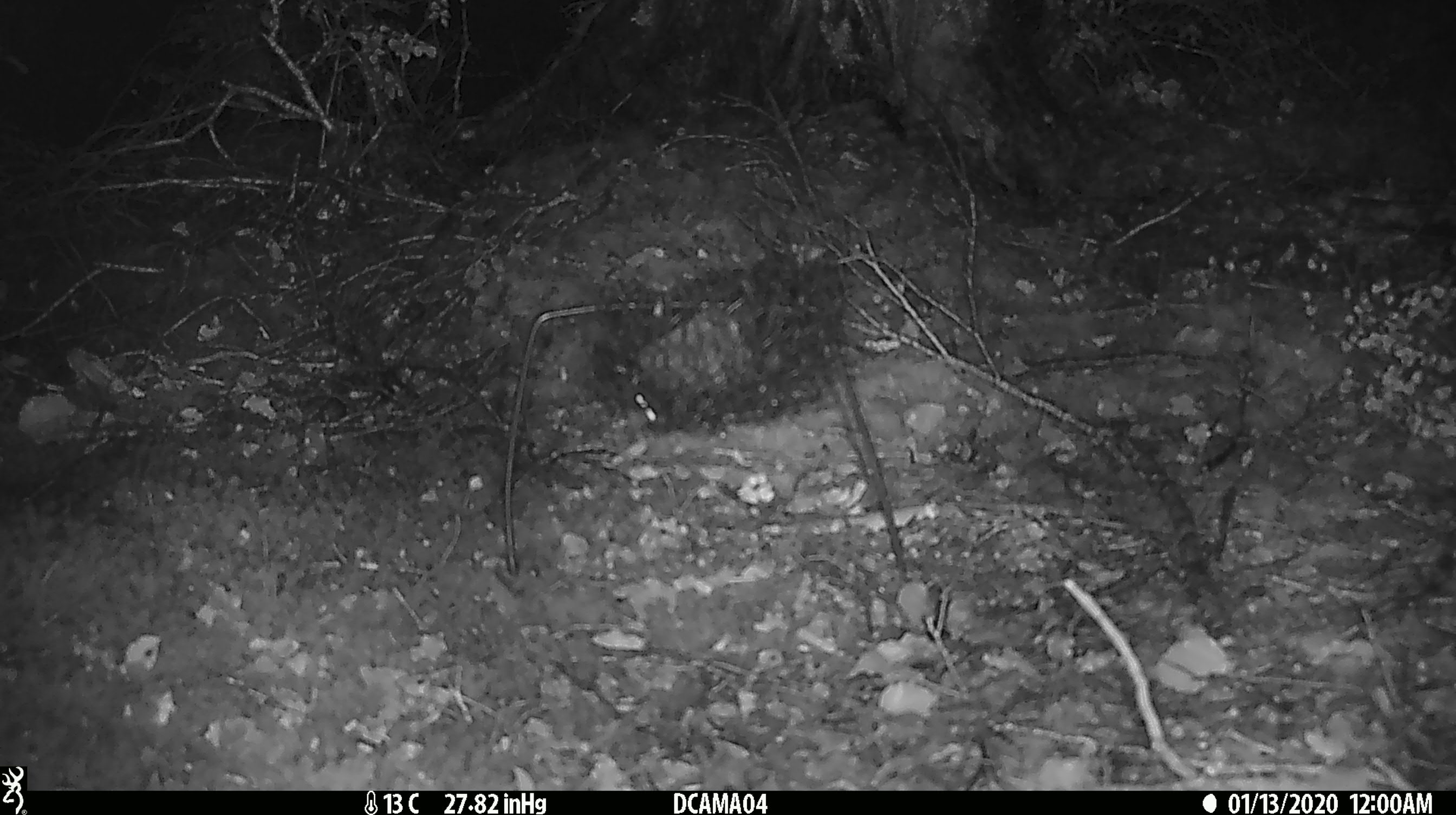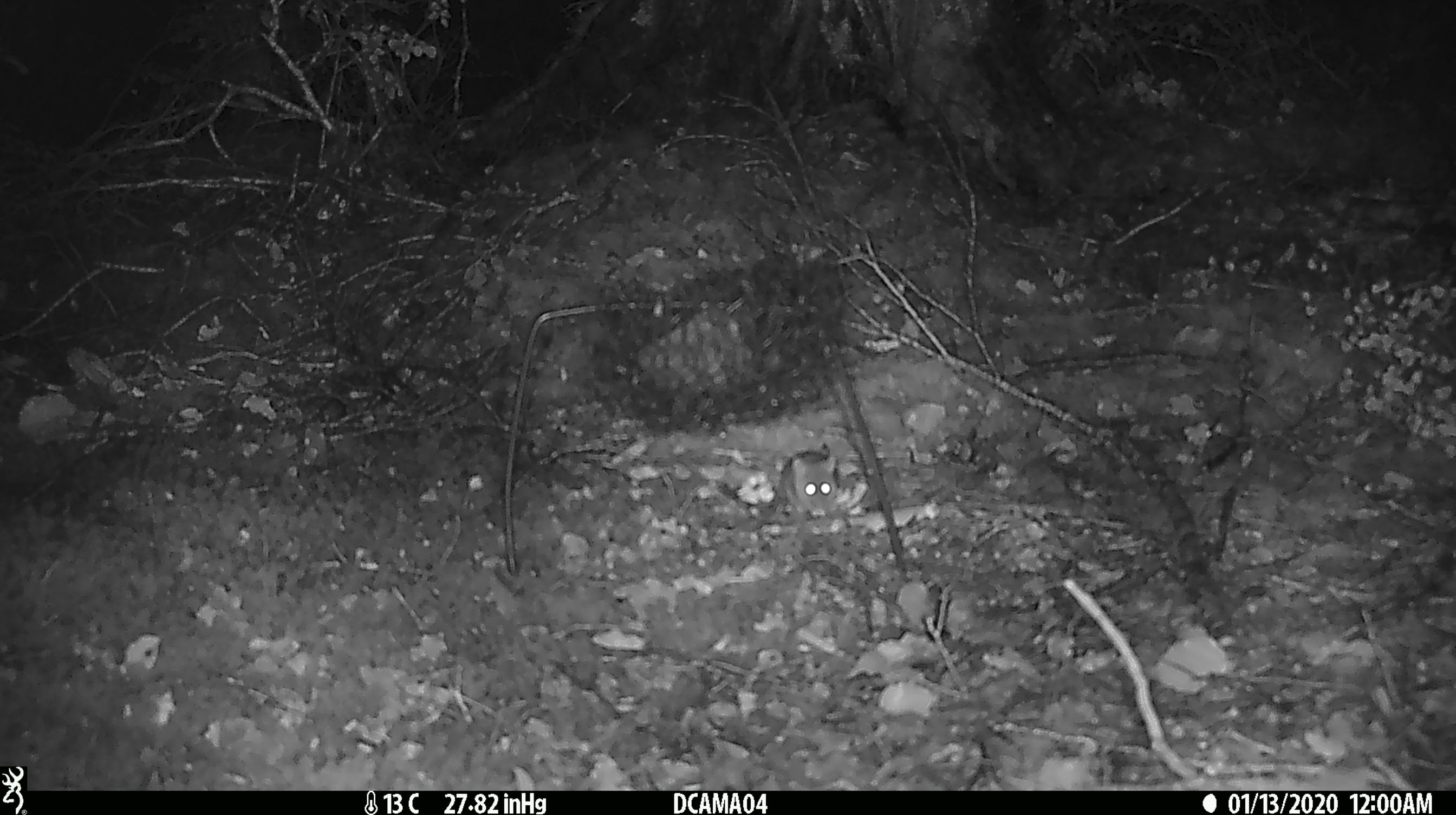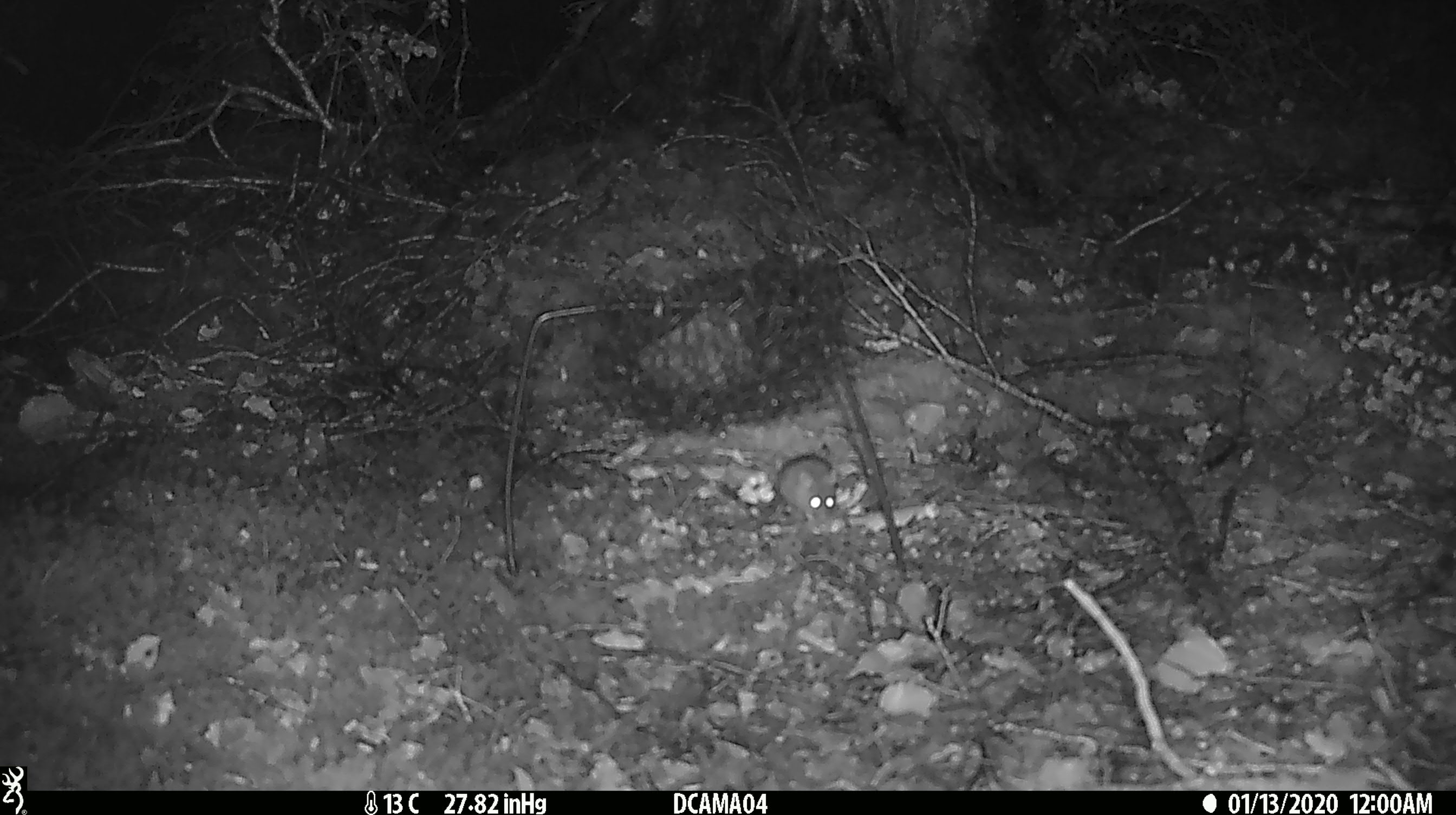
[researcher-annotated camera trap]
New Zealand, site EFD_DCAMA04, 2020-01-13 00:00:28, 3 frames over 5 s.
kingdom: Animalia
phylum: Chordata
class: Mammalia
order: Rodentia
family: Muridae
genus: Mus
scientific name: Mus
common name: mouse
Mouse (Mus).